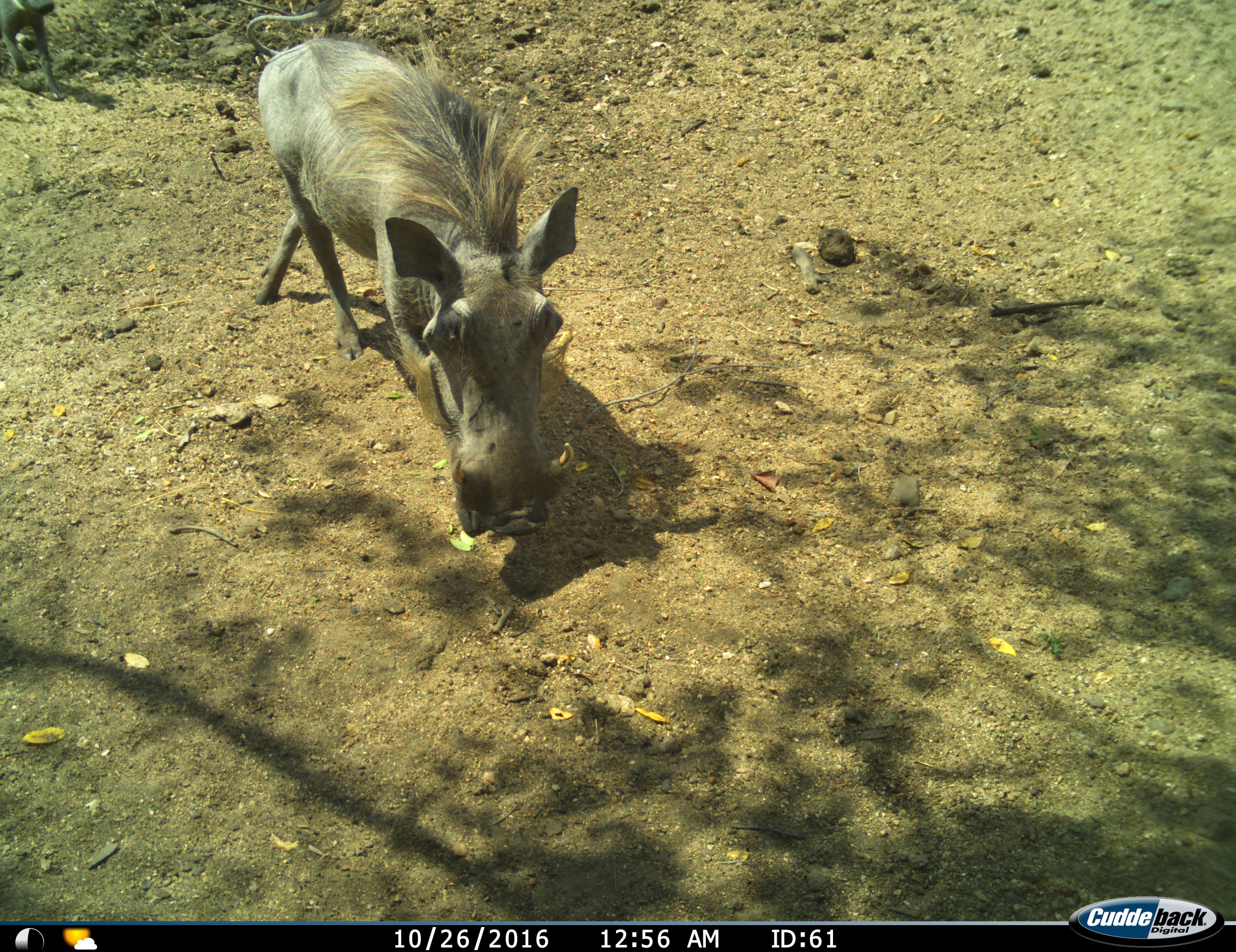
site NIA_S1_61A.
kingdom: Animalia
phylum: Chordata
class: Mammalia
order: Artiodactyla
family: Suidae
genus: Phacochoerus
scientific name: Phacochoerus africanus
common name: warthog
Warthog (Phacochoerus africanus), count 2. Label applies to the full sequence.